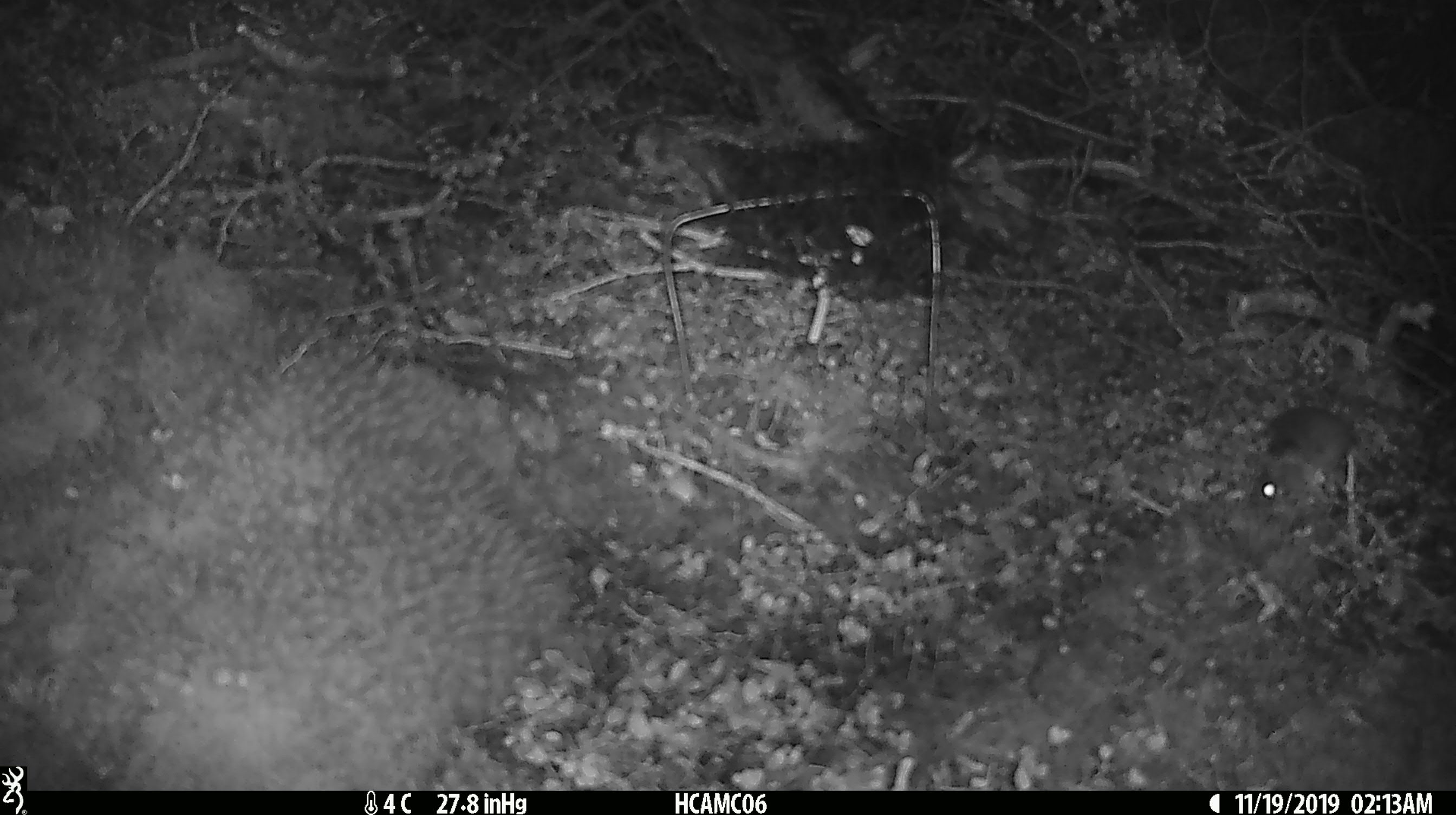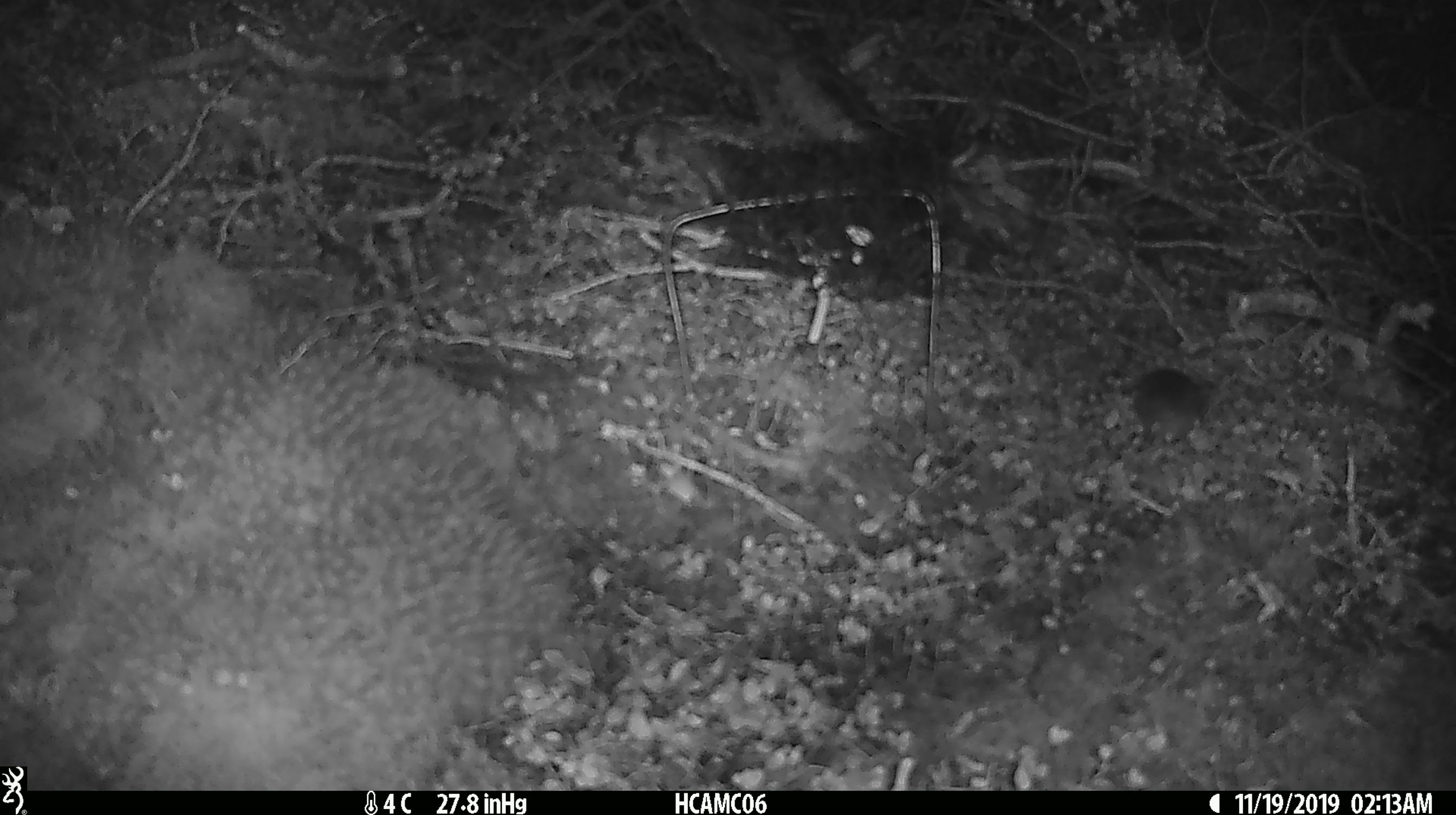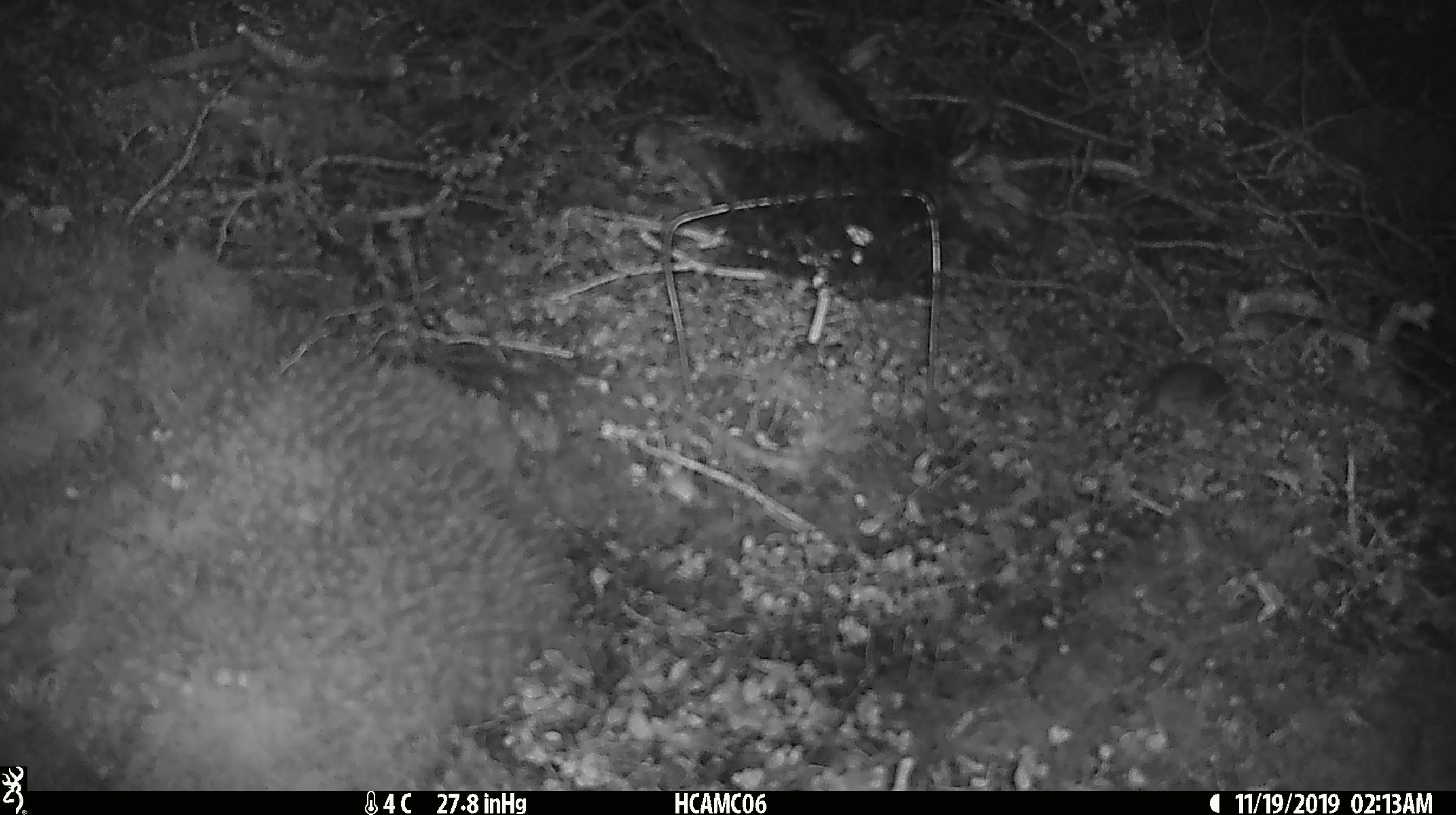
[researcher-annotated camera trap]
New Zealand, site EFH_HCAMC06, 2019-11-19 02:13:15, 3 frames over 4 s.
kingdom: Animalia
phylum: Chordata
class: Mammalia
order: Rodentia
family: Muridae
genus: Mus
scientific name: Mus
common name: mouse